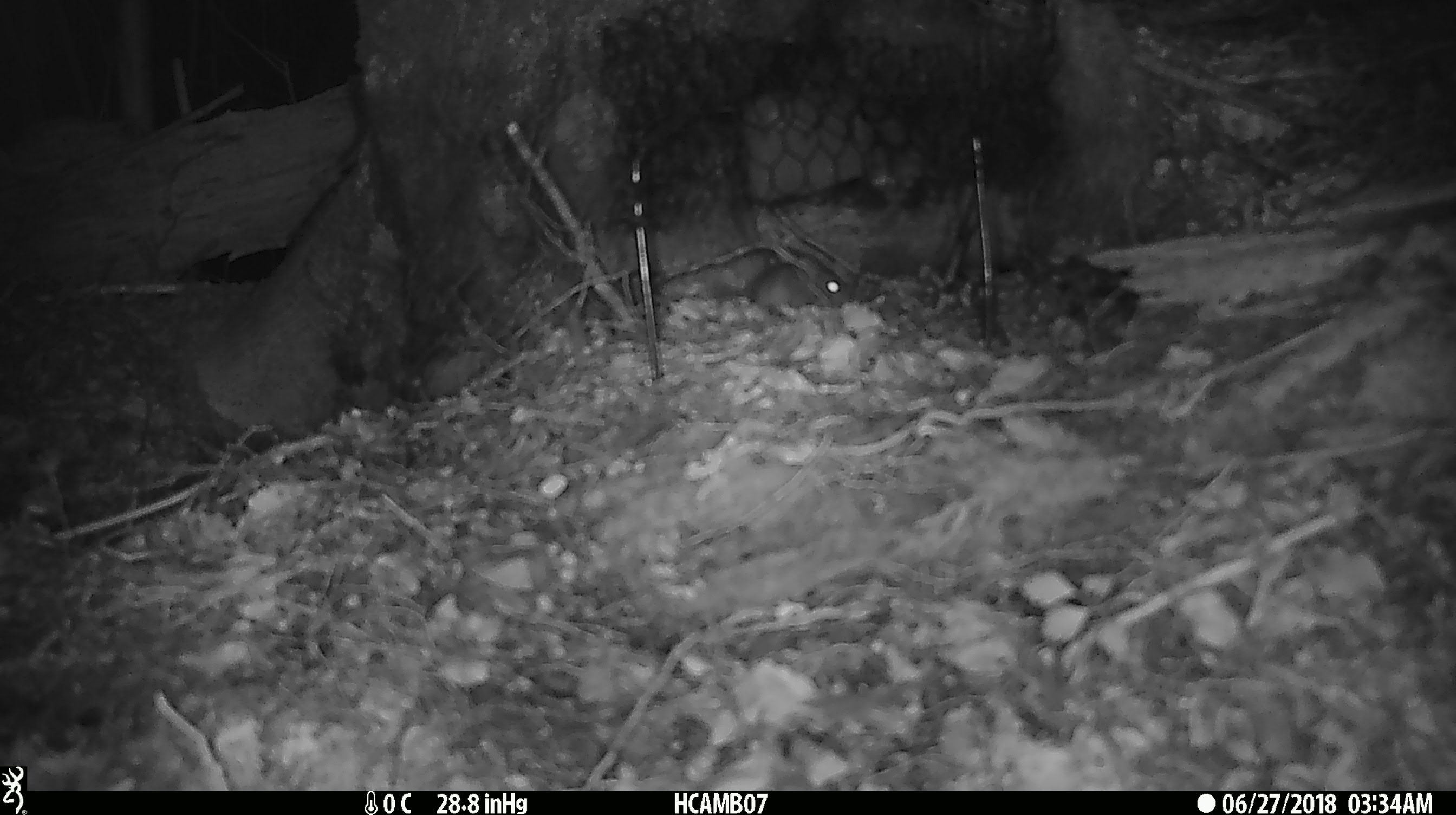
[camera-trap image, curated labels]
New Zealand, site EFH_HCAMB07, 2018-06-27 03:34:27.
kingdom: Animalia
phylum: Chordata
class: Mammalia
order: Rodentia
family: Muridae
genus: Mus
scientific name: Mus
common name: mouse